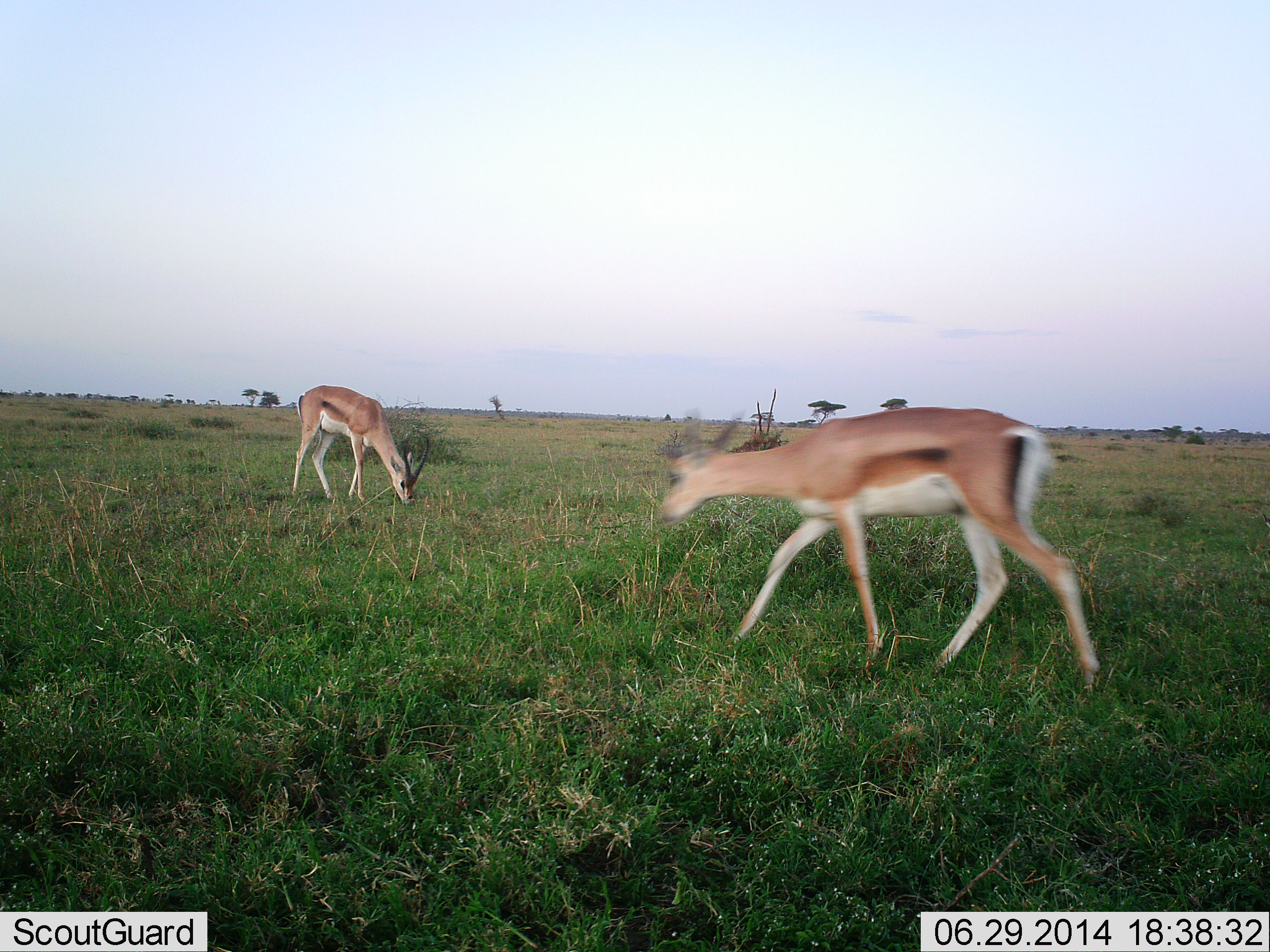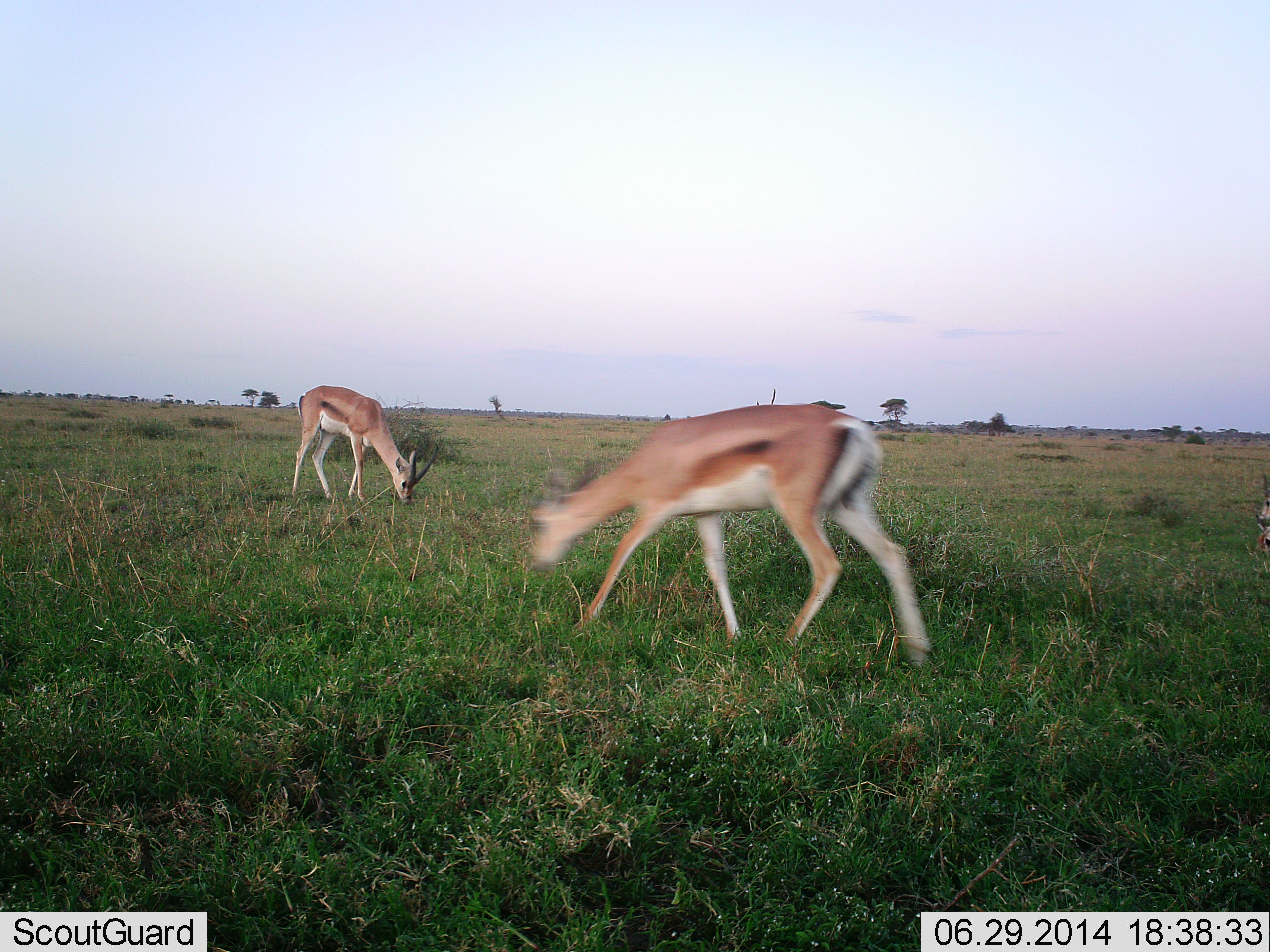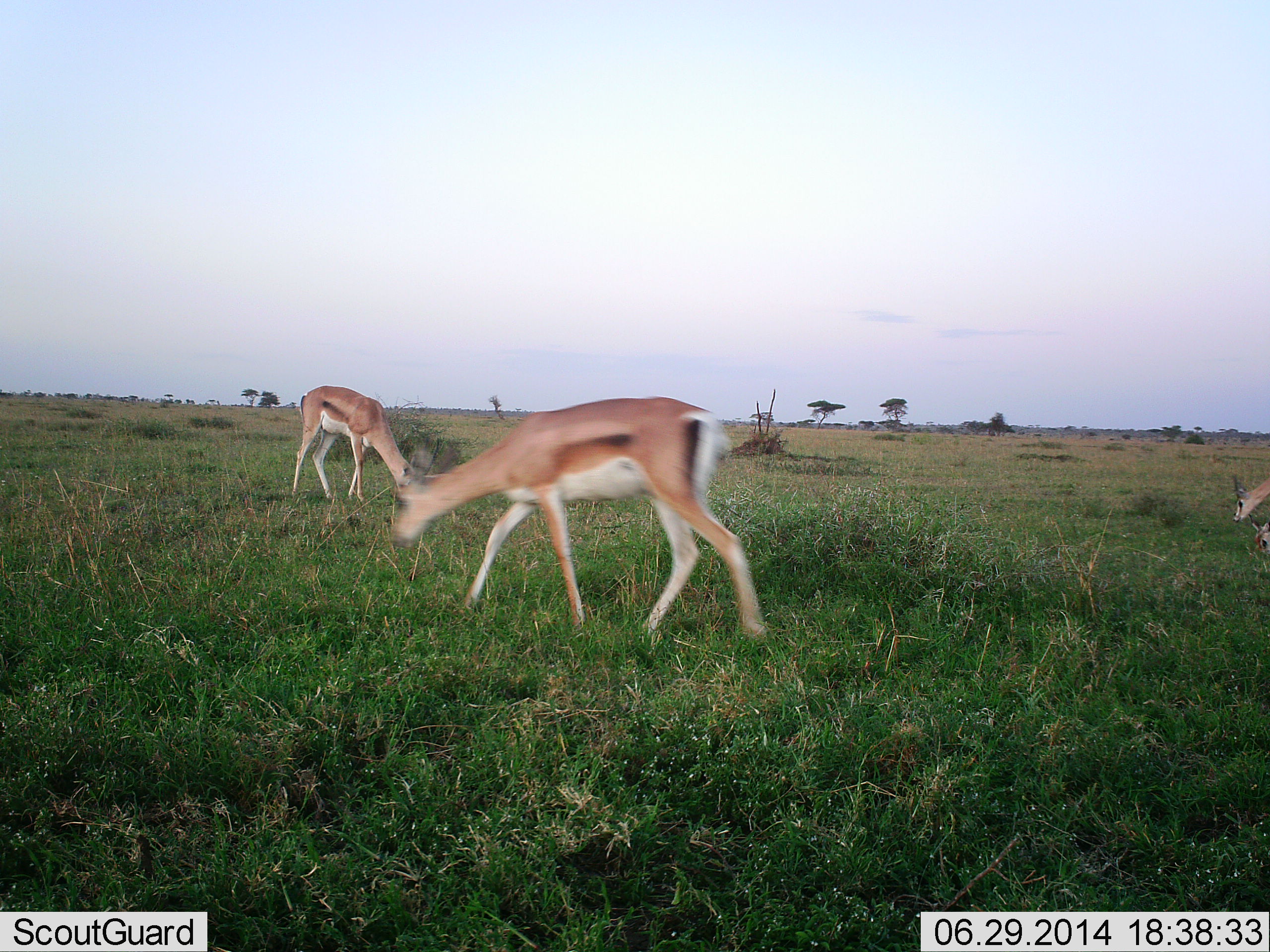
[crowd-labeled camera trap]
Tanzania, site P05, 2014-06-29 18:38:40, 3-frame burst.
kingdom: Animalia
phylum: Chordata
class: Mammalia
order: Artiodactyla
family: Bovidae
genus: Nanger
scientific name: Nanger granti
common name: grant's gazelle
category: gazellegrants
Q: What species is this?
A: Gazellegrants (grant's gazelle) (Nanger granti).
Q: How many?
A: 2.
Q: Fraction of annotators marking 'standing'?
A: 30%.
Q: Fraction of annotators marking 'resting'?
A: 0%.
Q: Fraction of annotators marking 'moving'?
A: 50%.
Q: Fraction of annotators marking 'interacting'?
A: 0%.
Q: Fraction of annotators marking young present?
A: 0%.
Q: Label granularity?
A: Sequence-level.